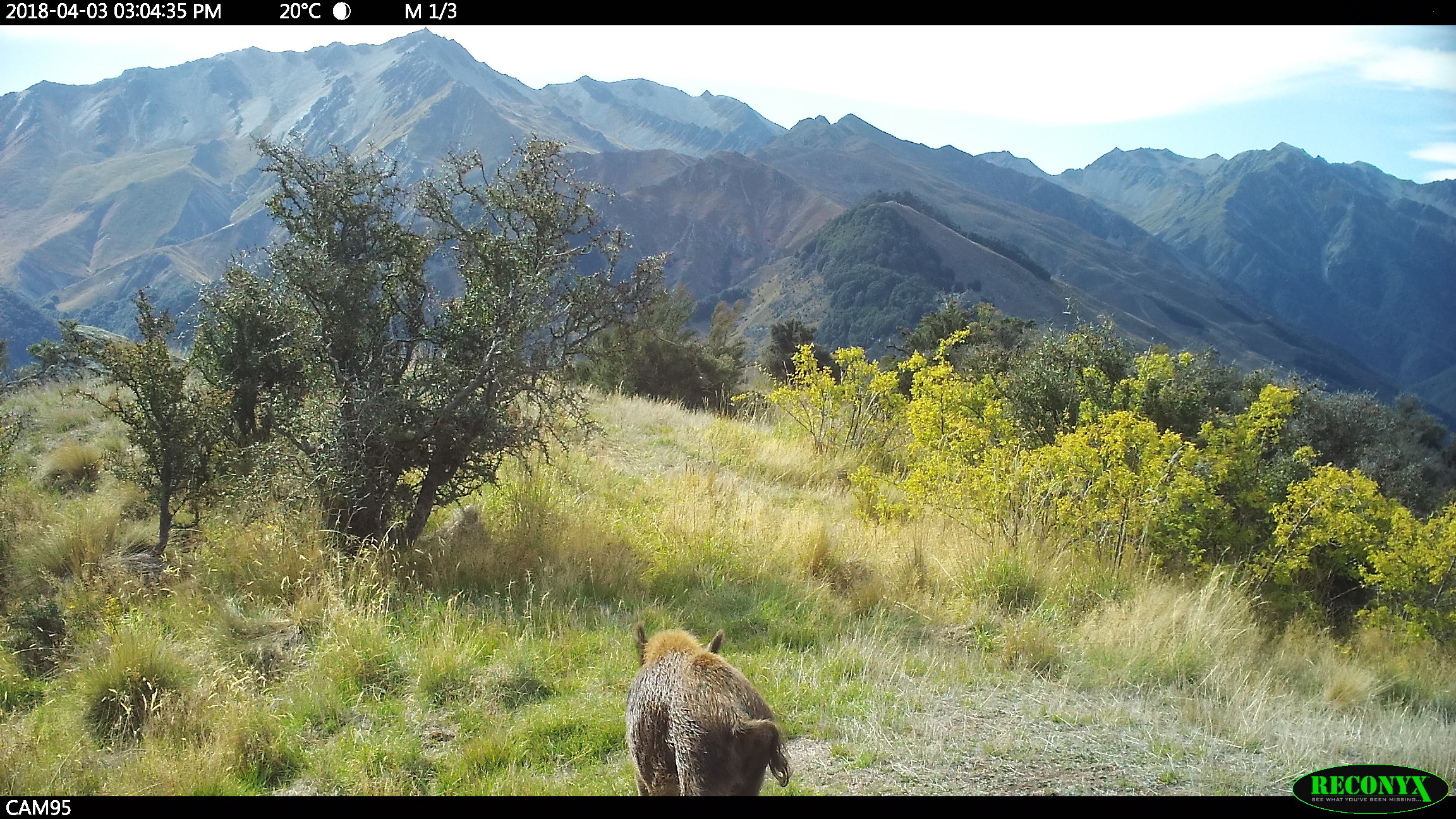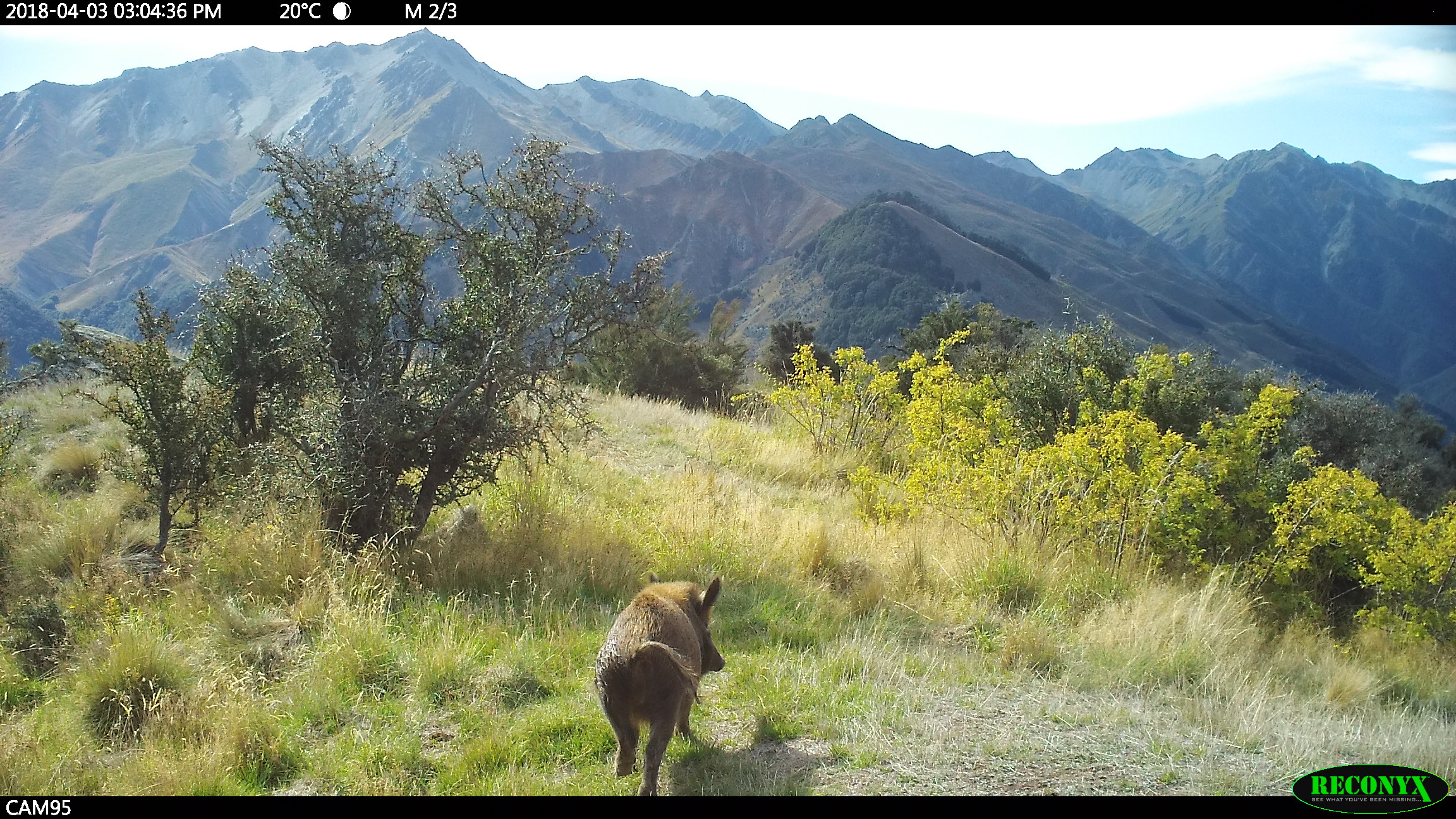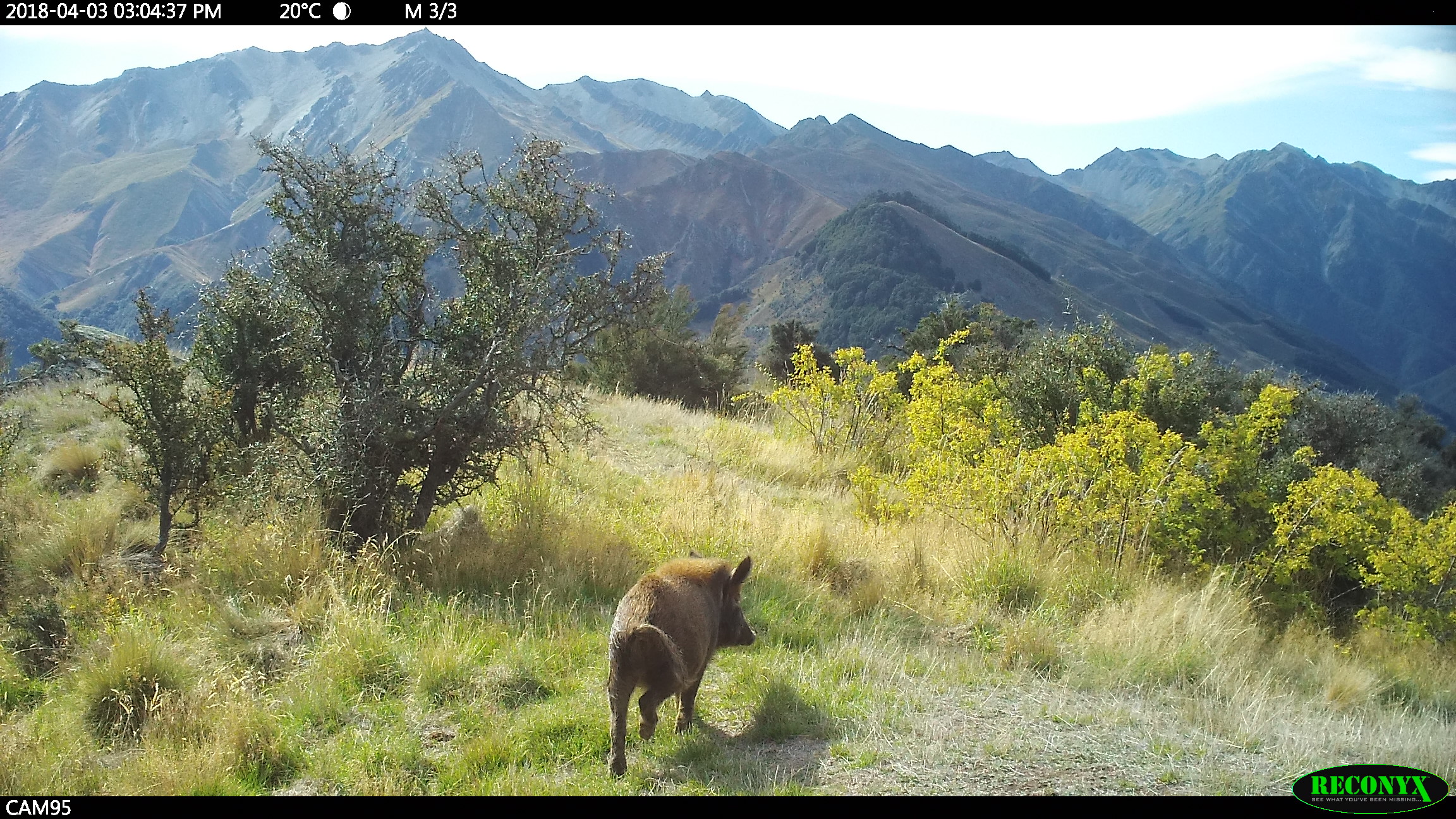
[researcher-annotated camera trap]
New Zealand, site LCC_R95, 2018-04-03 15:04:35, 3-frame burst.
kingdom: Animalia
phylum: Chordata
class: Mammalia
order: Artiodactyla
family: Suidae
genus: Sus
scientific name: Sus scrofa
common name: pig